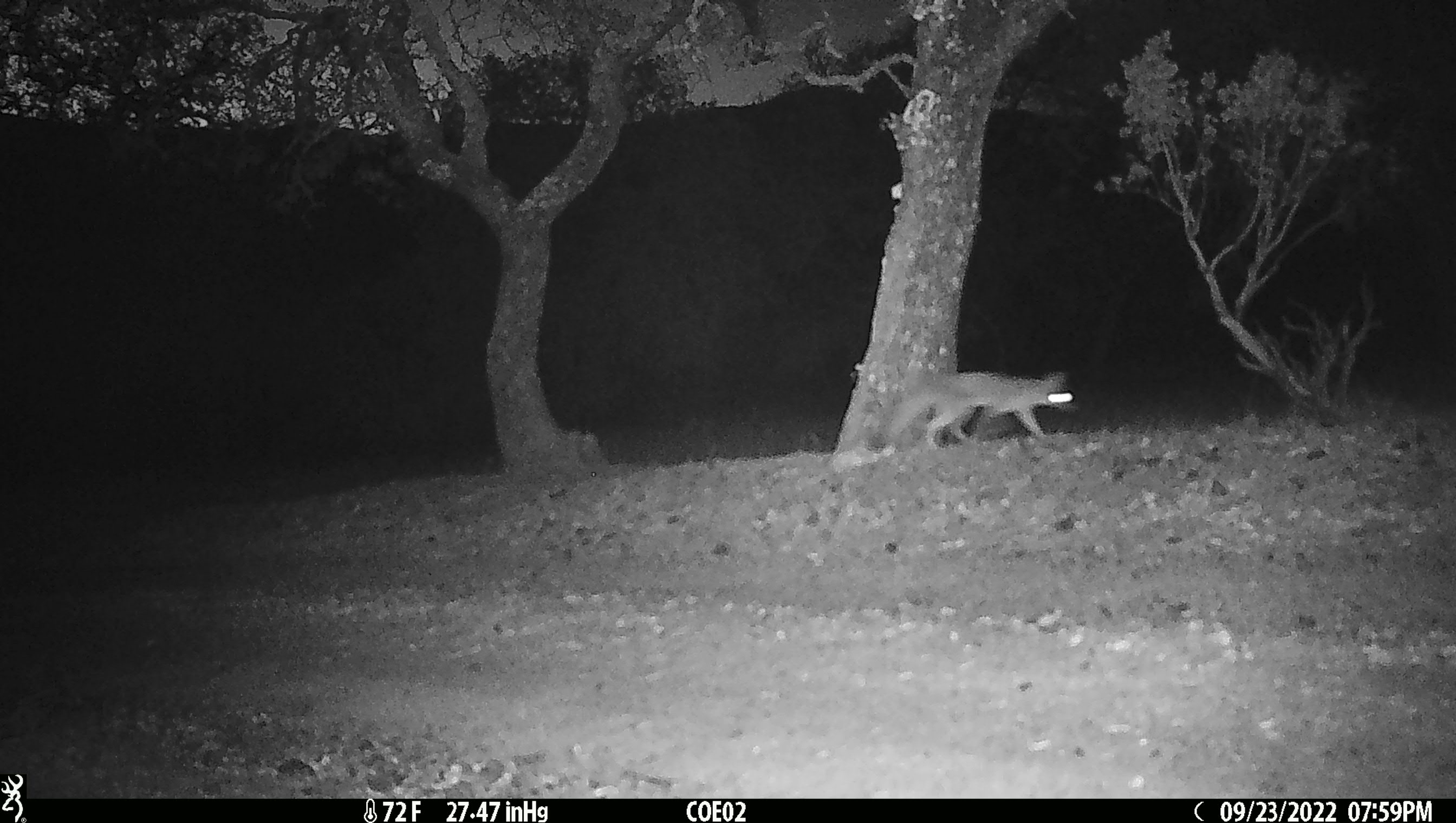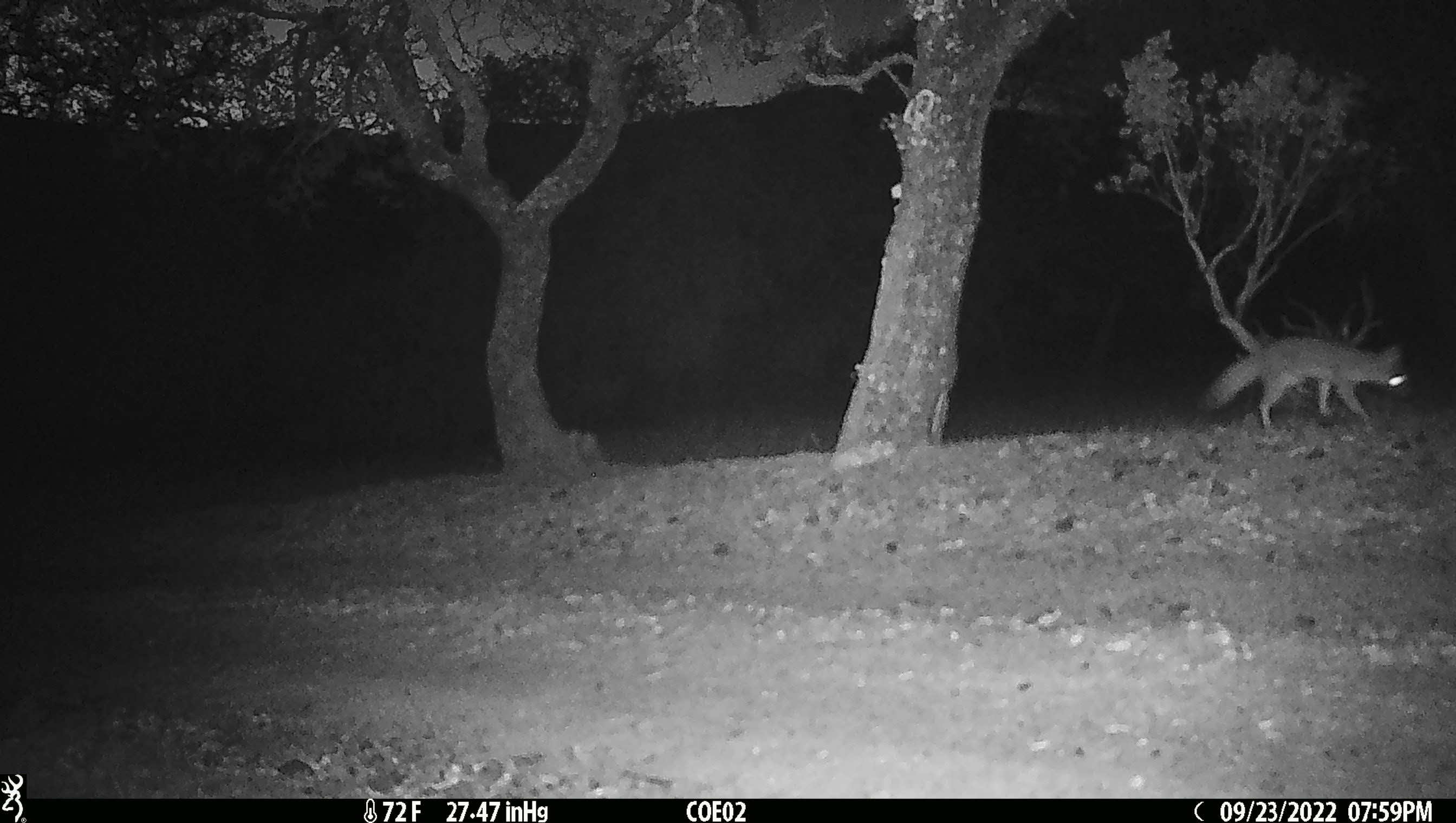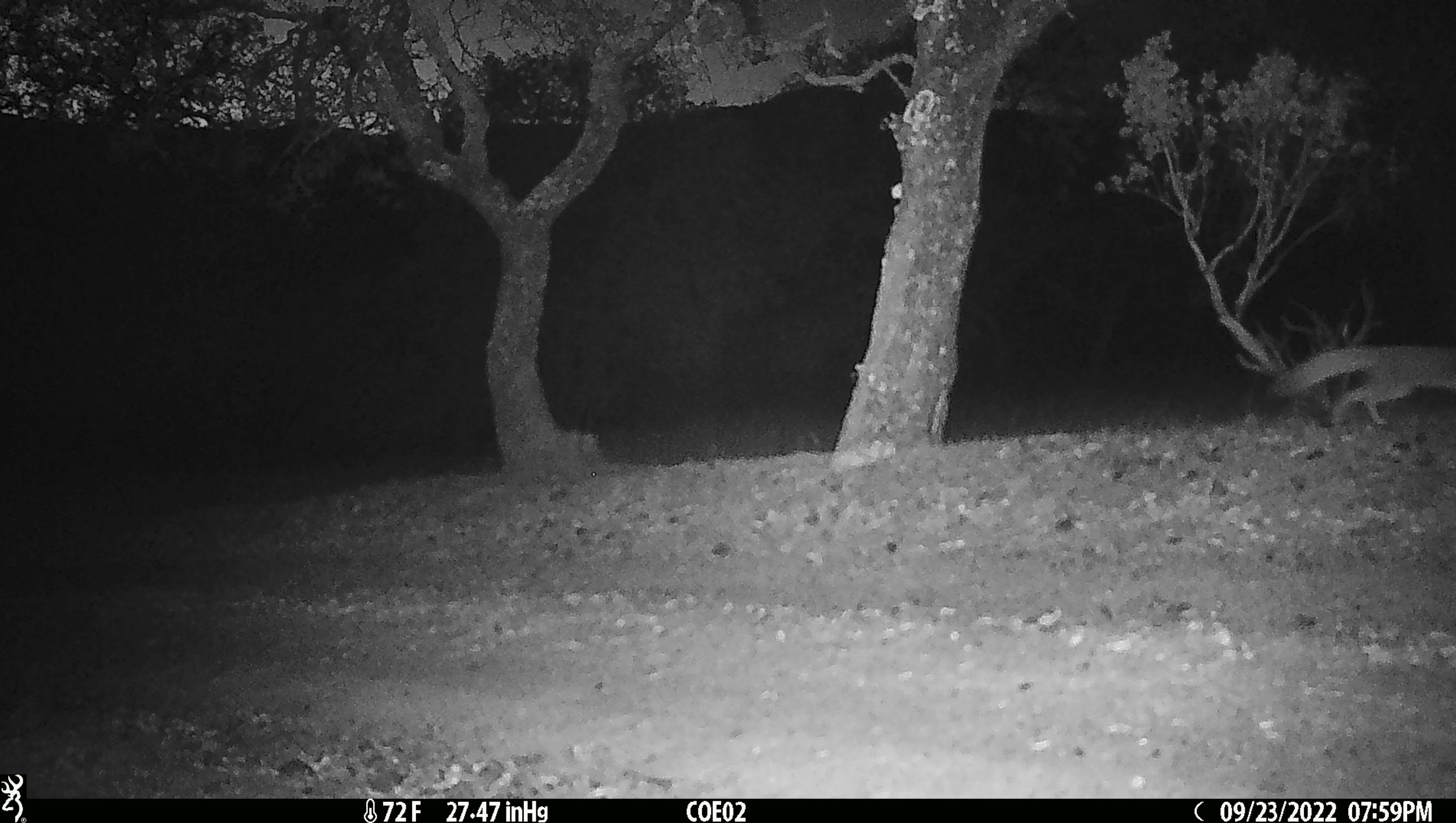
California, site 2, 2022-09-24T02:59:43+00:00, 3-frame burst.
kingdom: Animalia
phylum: Chordata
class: Mammalia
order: Carnivora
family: Canidae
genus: Urocyon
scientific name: Urocyon cinereoargenteus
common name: gray fox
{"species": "gray fox (Urocyon cinereoargenteus)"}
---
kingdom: Animalia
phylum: Chordata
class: Mammalia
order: Carnivora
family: Canidae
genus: Canis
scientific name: Canis latrans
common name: coyote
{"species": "coyote (Canis latrans)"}